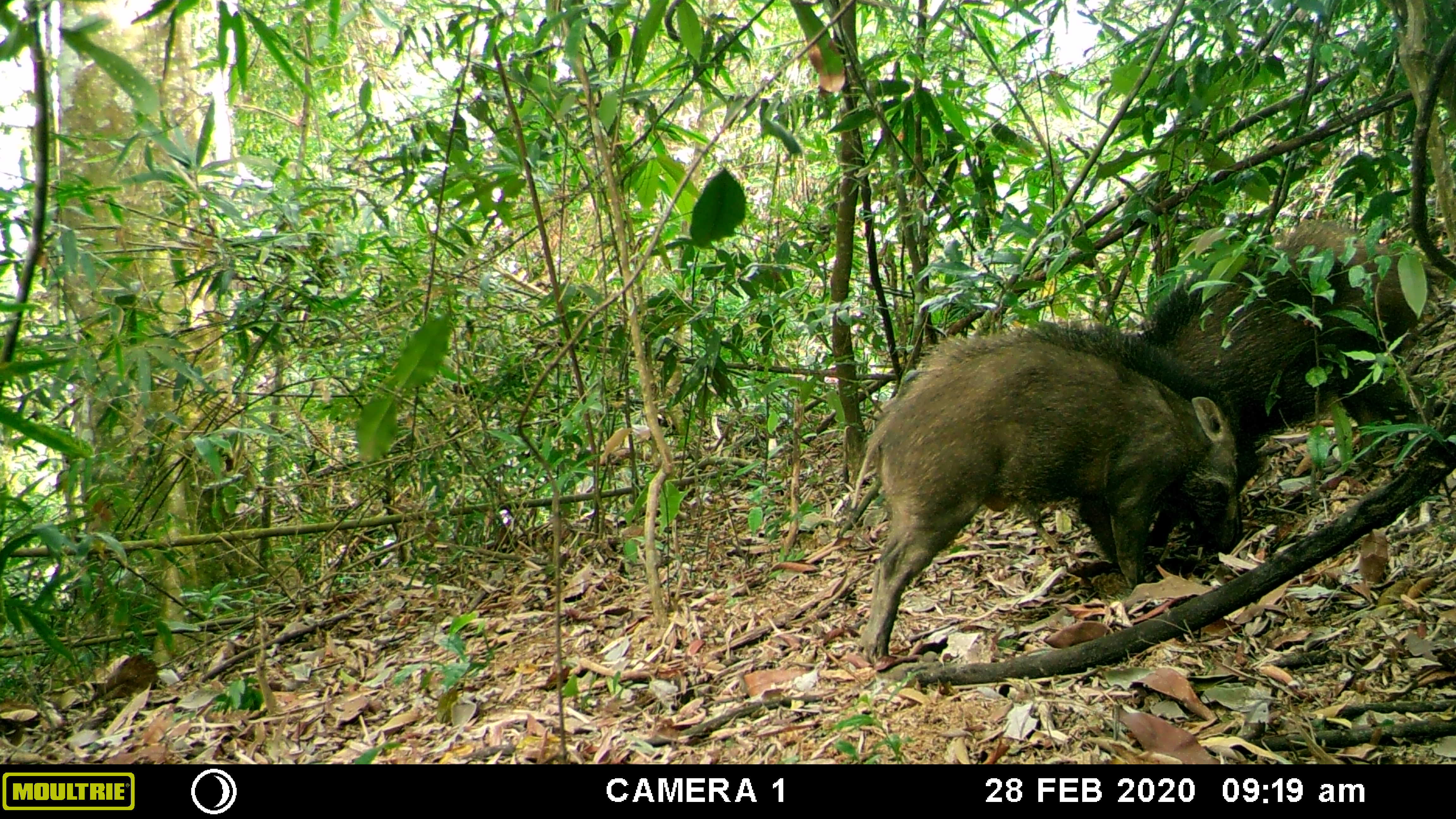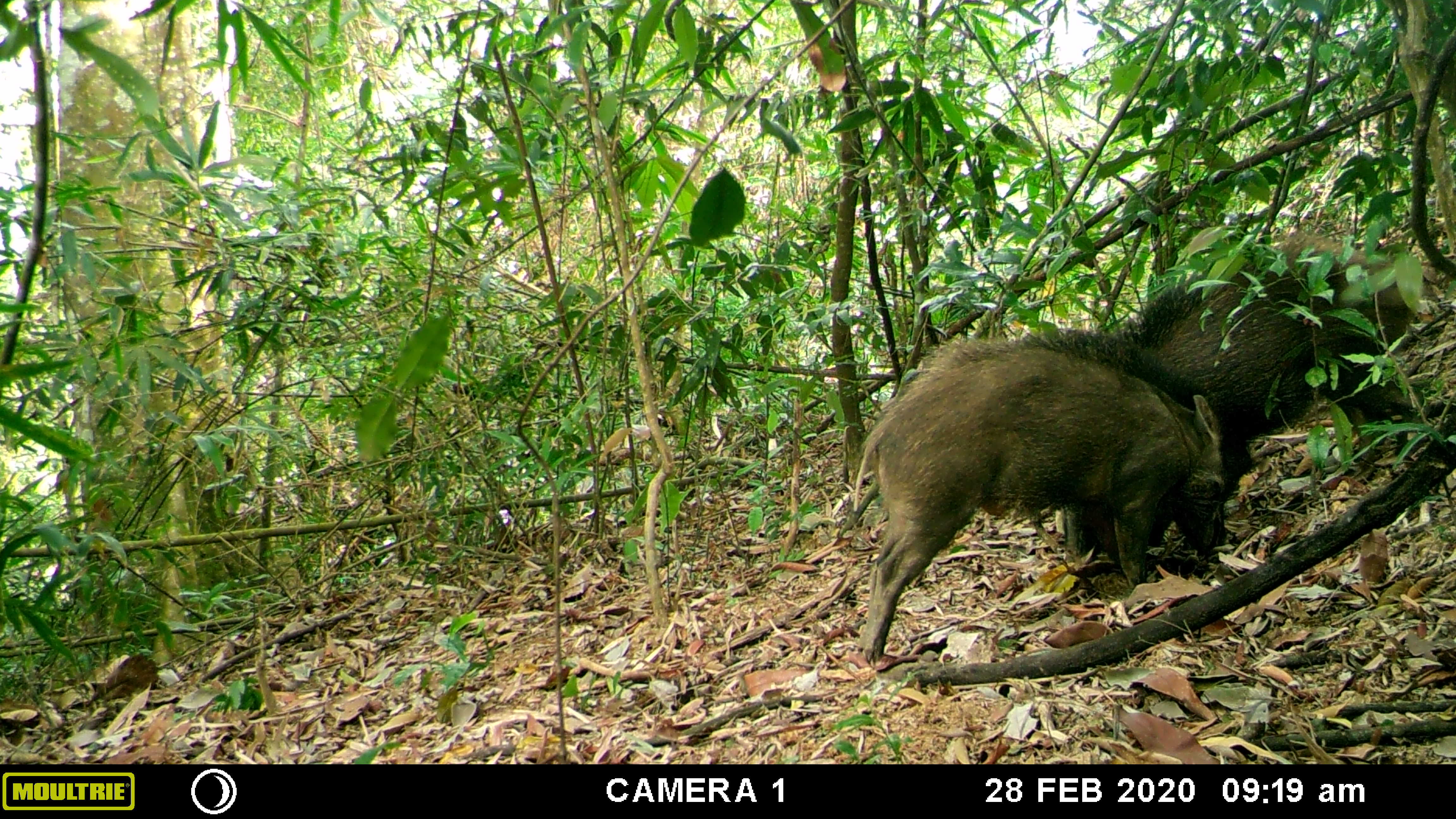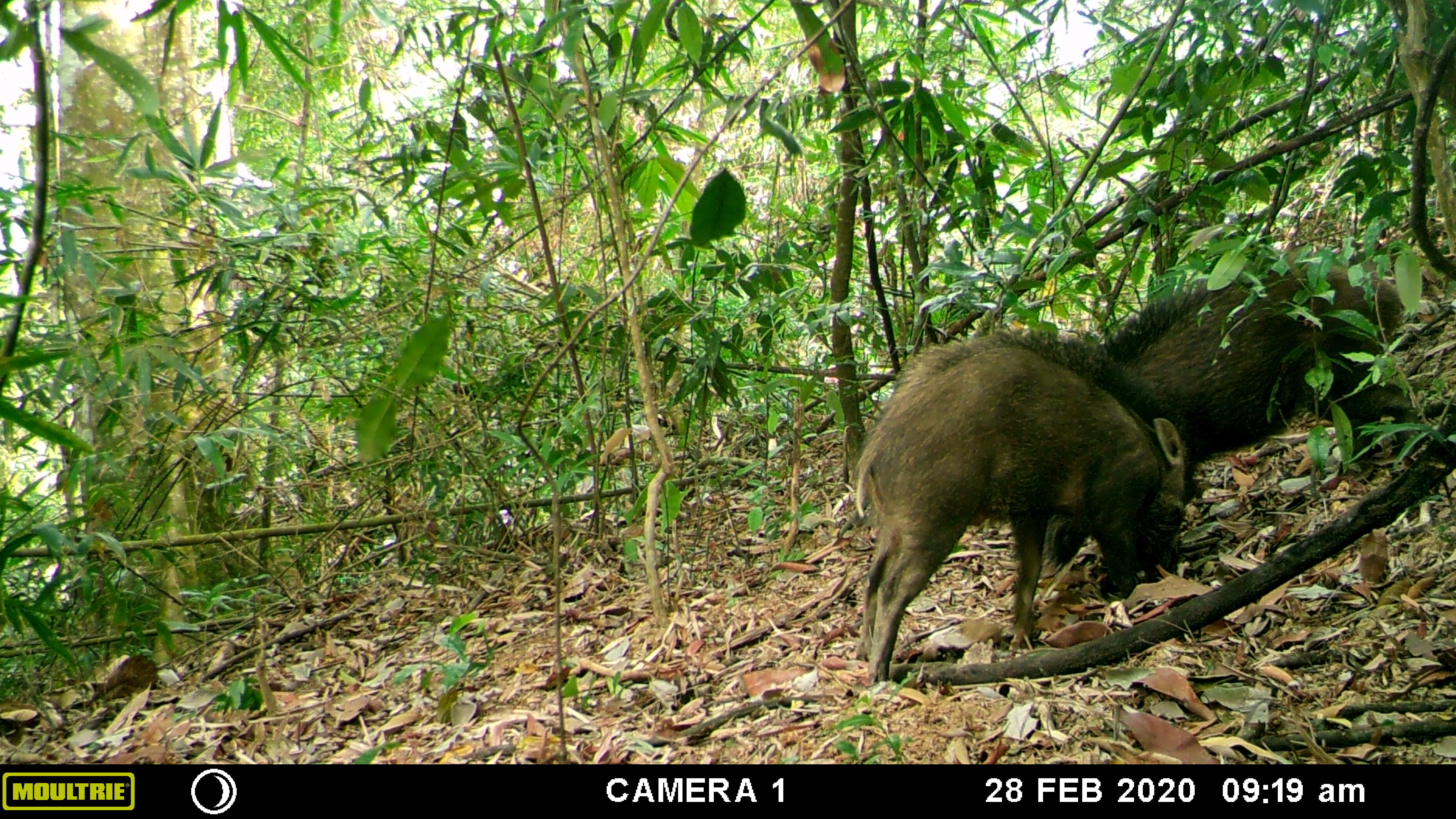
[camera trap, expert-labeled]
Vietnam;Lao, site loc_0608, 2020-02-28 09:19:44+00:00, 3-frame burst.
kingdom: Animalia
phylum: Chordata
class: Mammalia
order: Artiodactyla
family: Suidae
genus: Sus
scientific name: Sus scrofa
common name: eurasian wild pig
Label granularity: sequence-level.